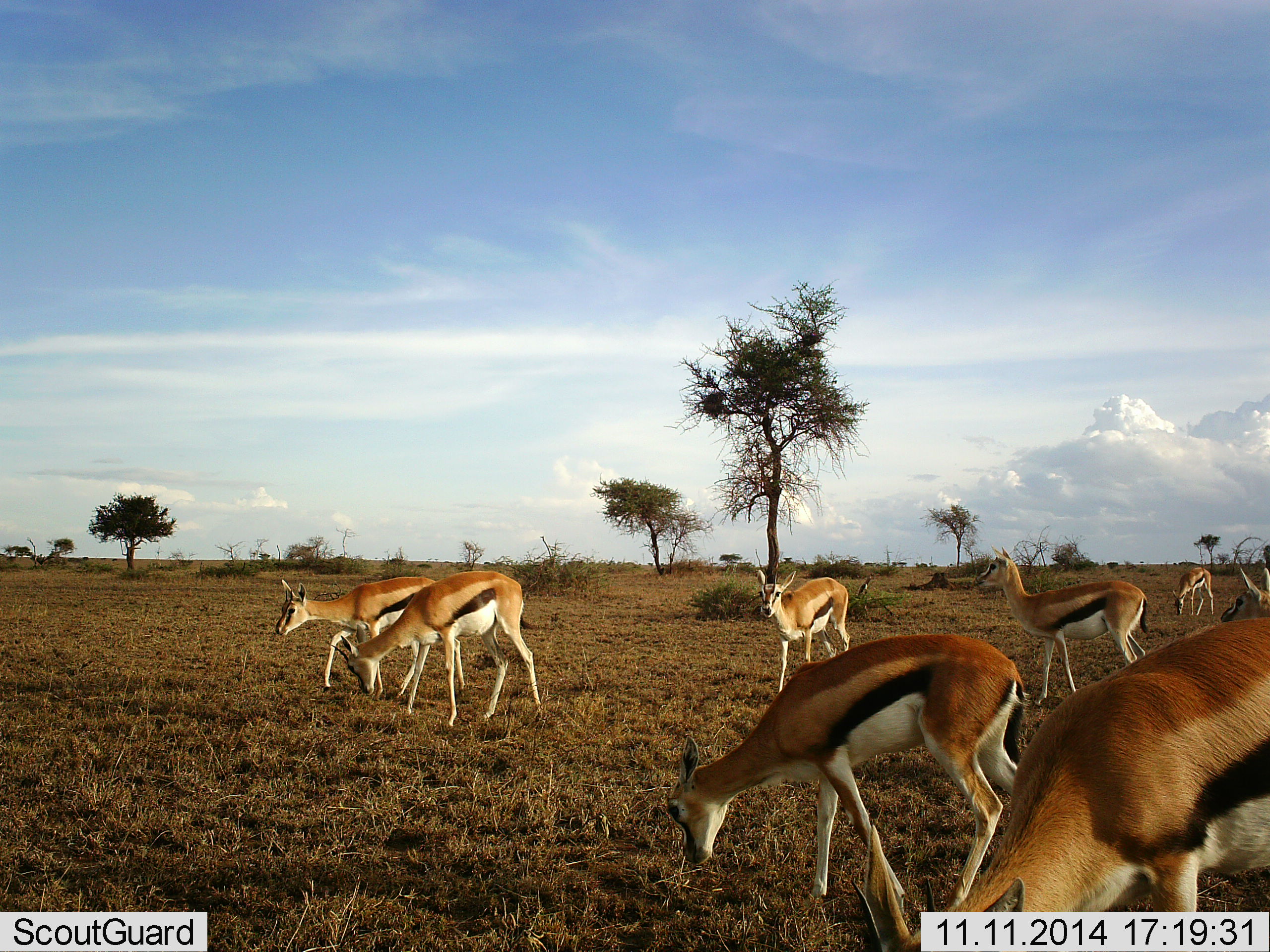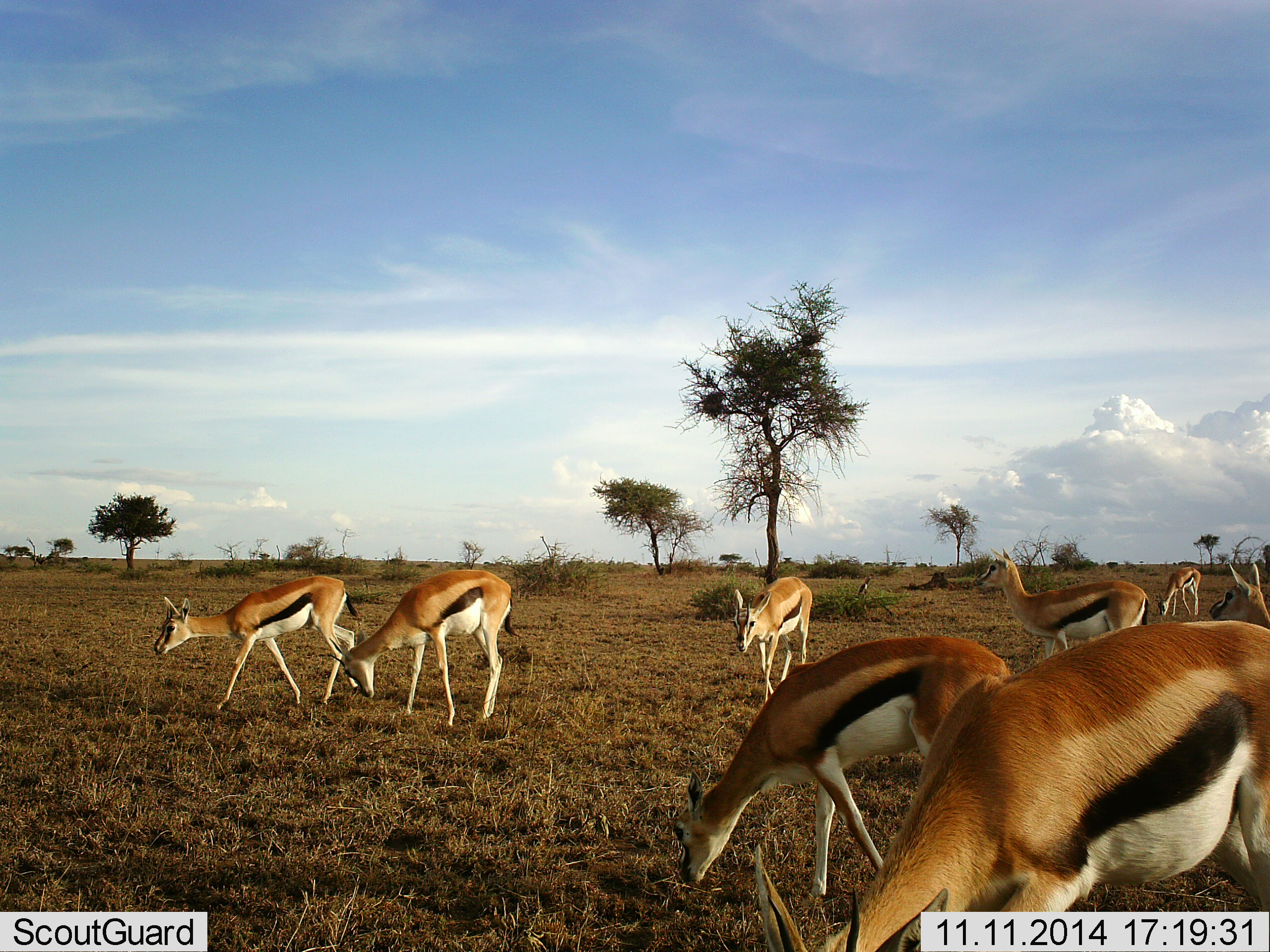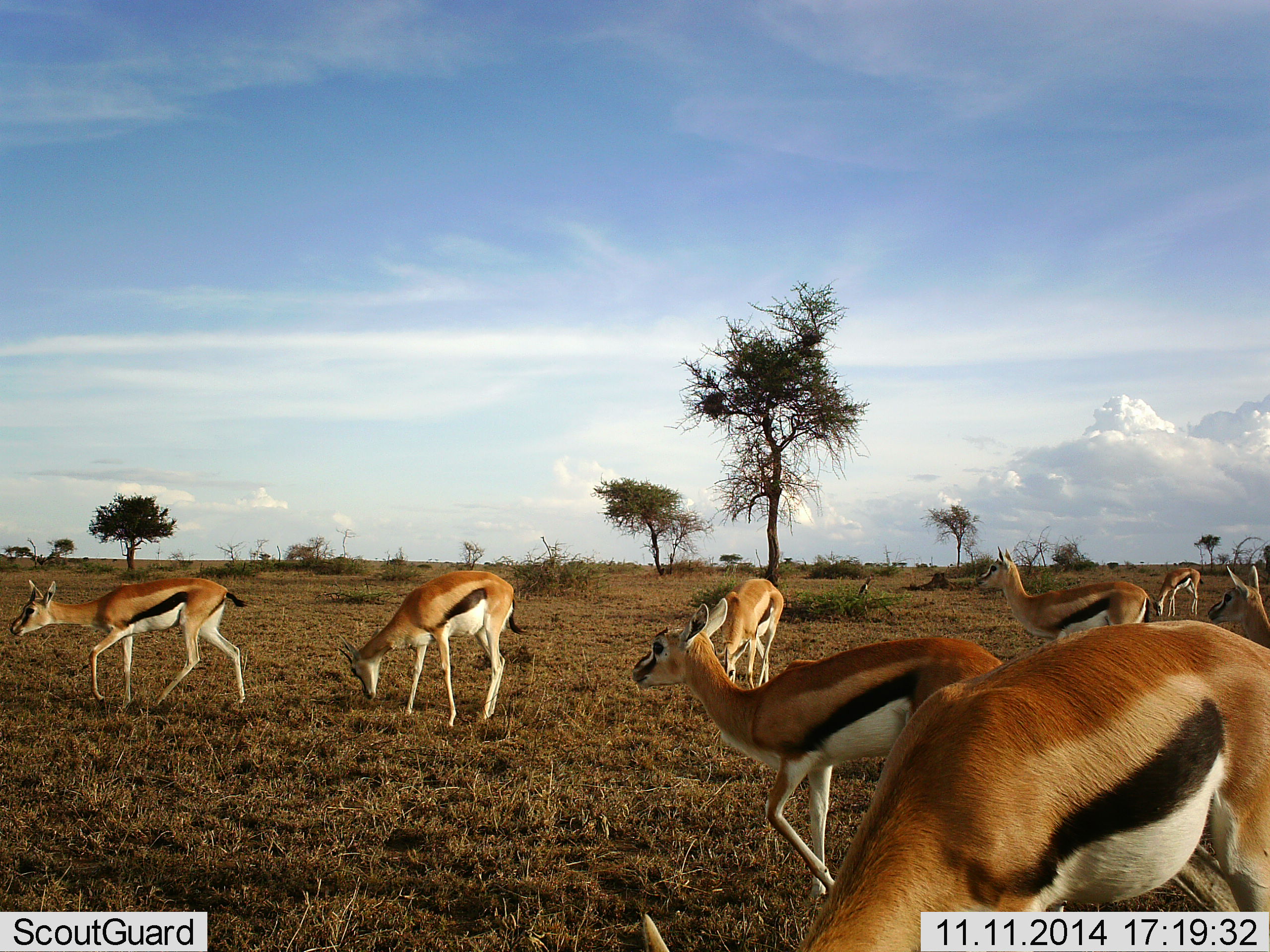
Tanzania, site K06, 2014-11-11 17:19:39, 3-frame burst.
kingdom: Animalia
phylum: Chordata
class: Mammalia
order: Artiodactyla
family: Bovidae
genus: Eudorcas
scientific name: Eudorcas thomsonii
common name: thomson's gazelle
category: gazellethomsons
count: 8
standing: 50%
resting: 0%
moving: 80%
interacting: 0%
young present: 0%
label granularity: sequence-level